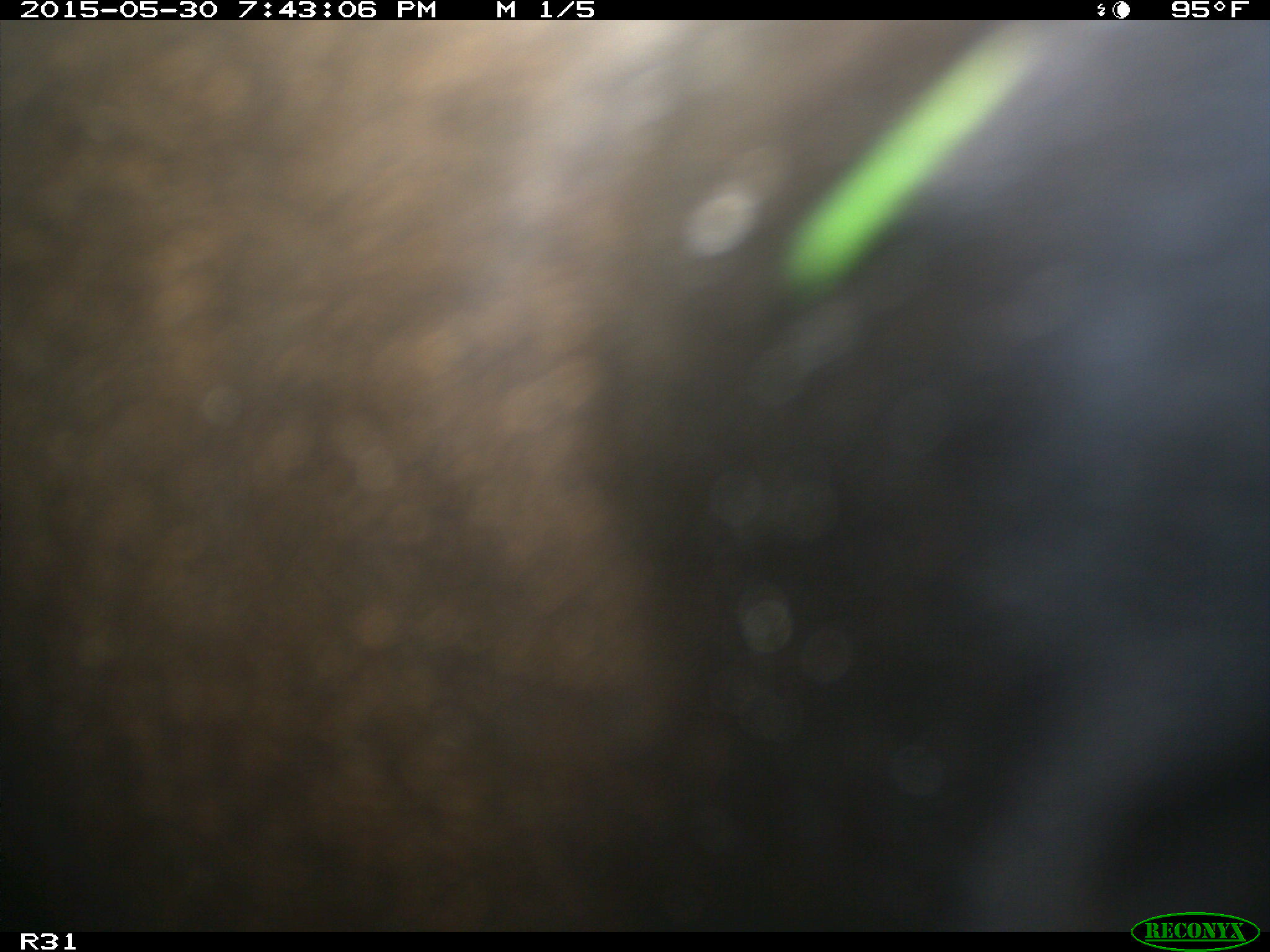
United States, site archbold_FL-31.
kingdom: Animalia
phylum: Chordata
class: Mammalia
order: Artiodactyla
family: Bovidae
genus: Bos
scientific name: Bos taurus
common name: domestic cow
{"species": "Bos taurus (domestic cow)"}